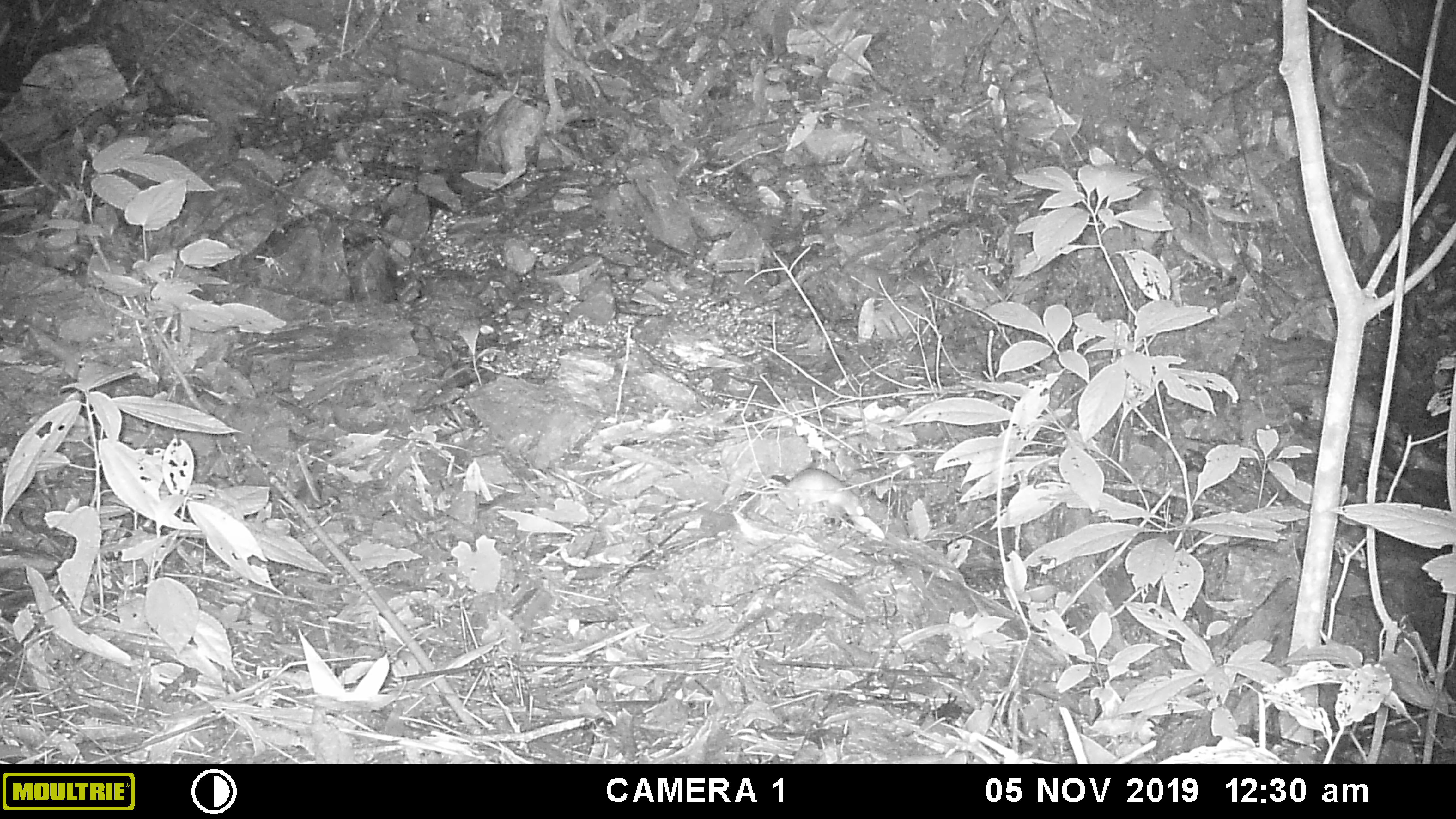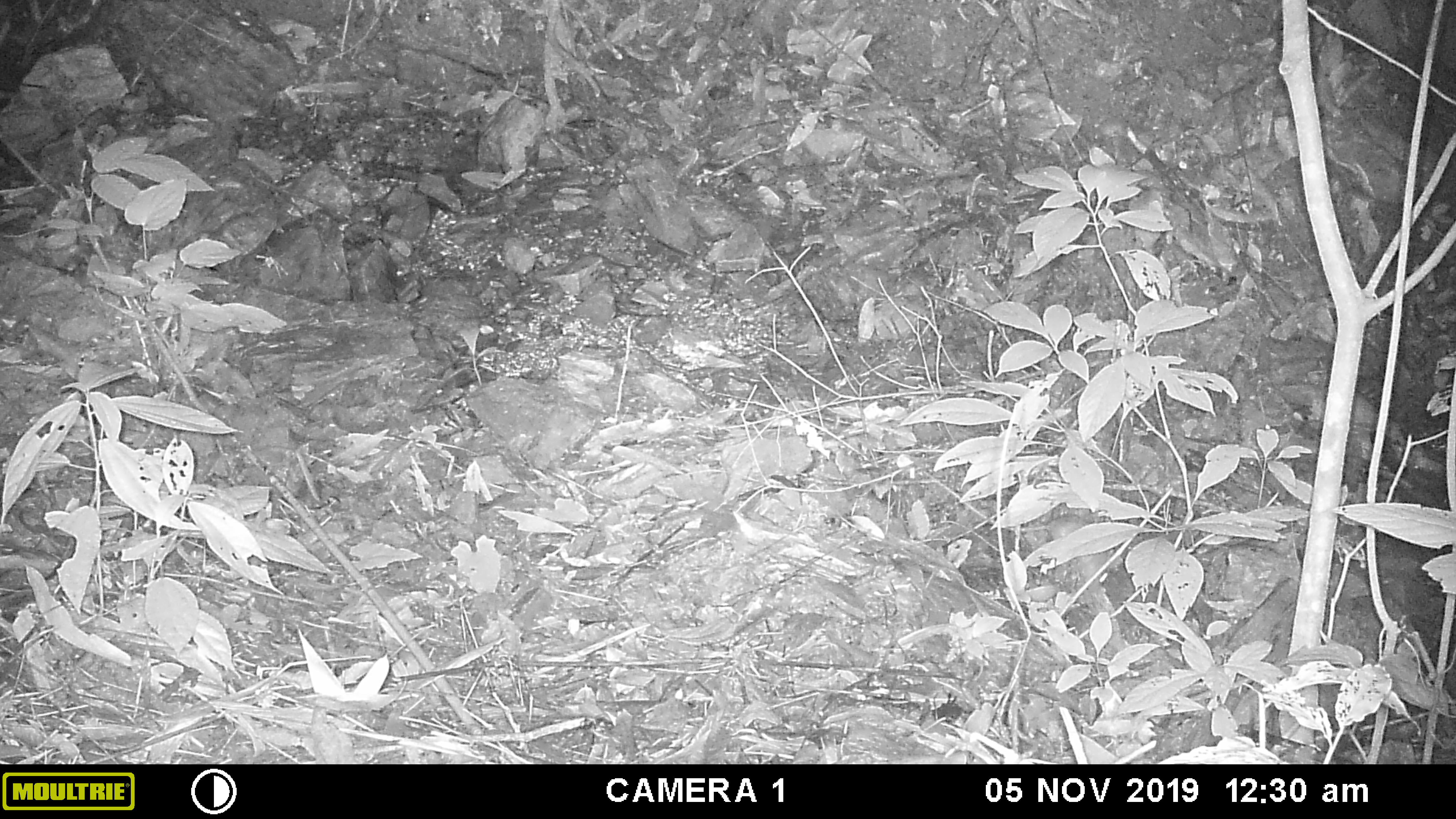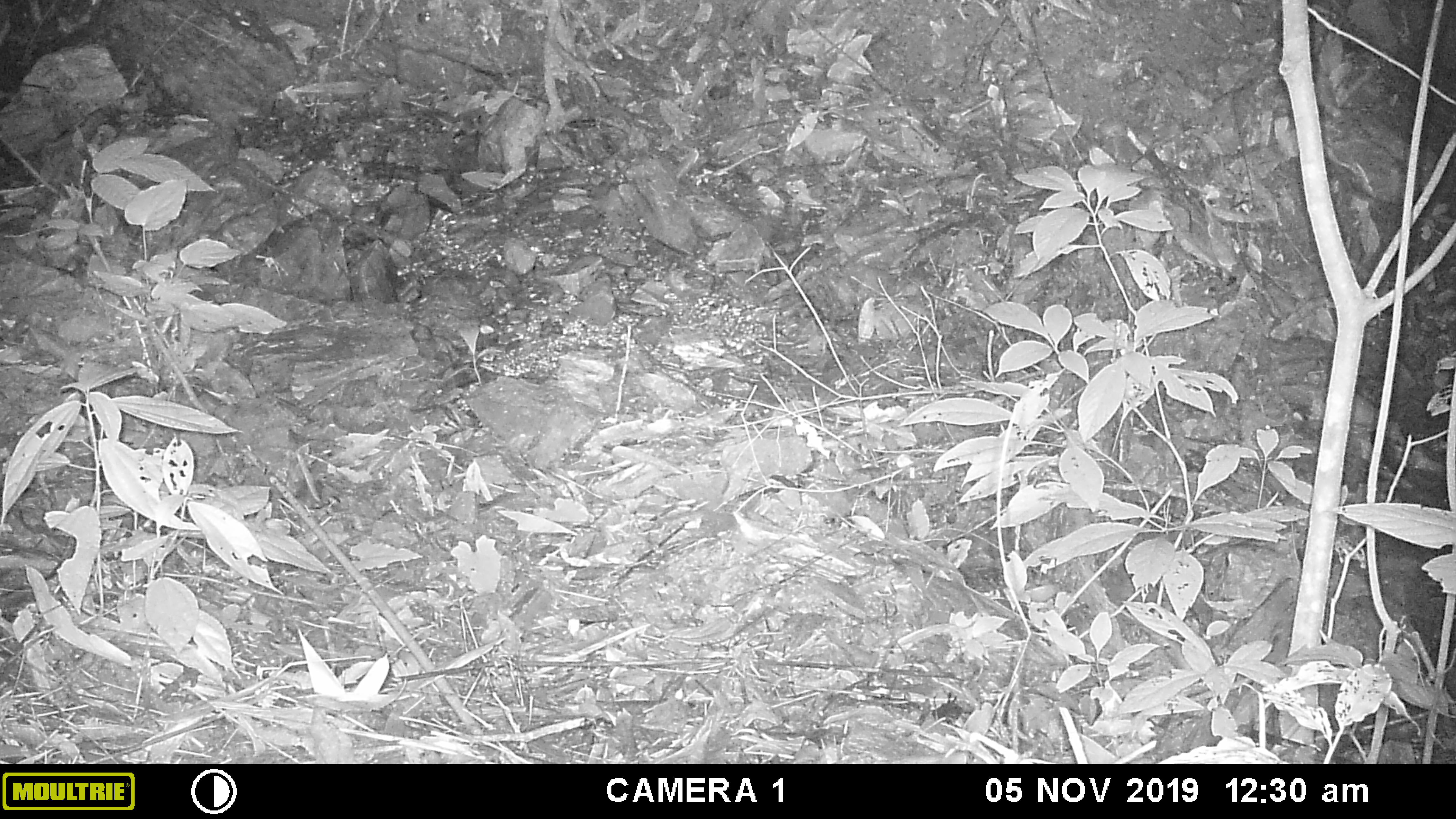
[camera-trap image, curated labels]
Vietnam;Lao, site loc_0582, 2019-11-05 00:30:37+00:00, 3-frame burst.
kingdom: Animalia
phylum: Chordata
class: Mammalia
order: Rodentia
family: Muridae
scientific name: Muridae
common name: old-world mice and rats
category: unidentified murid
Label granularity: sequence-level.